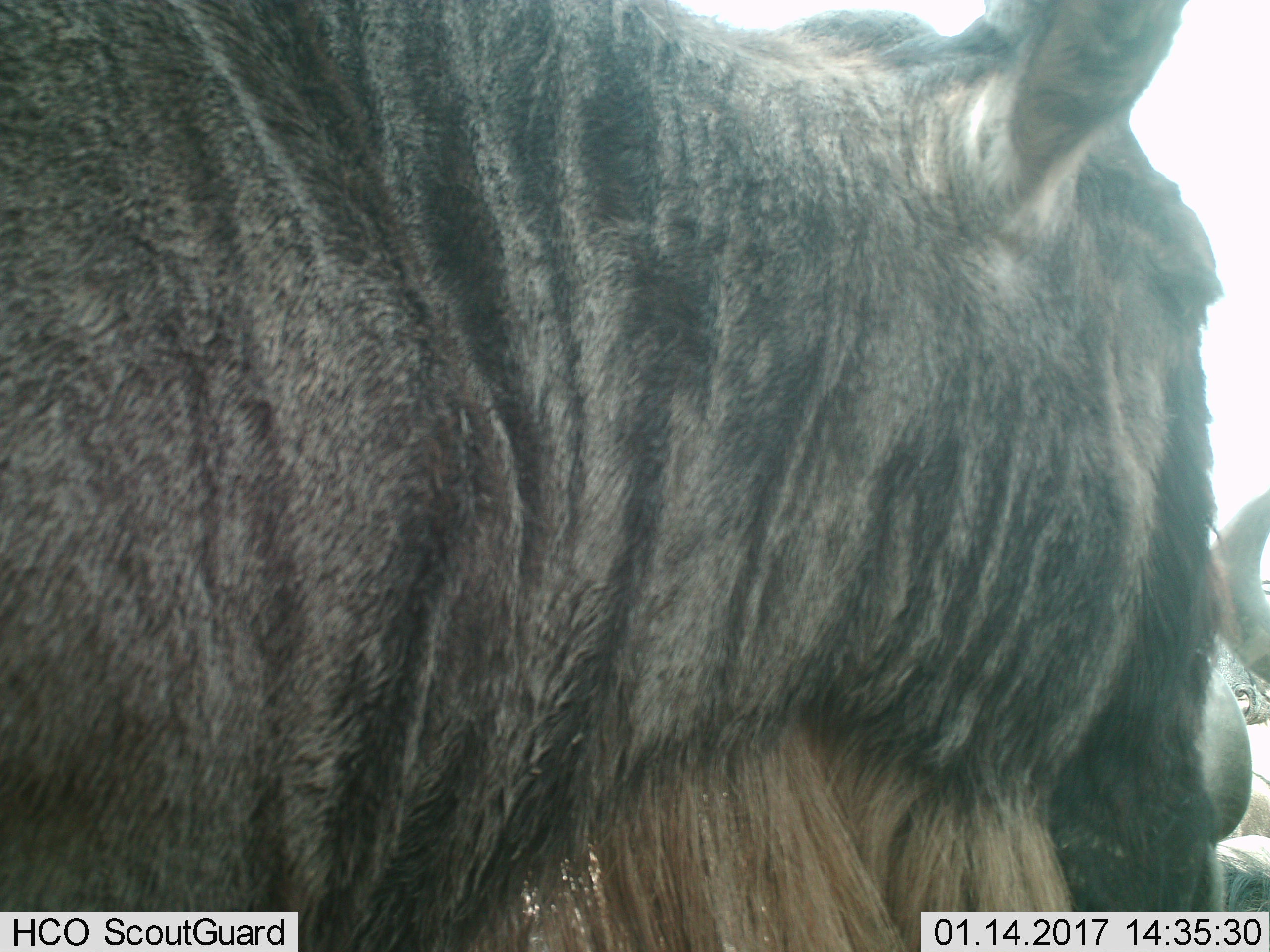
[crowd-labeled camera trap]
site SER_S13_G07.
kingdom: Animalia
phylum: Chordata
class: Mammalia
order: Artiodactyla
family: Bovidae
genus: Connochaetes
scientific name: Connochaetes taurinus taurinus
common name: blue wildebeest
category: wildebeestblue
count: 1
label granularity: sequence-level